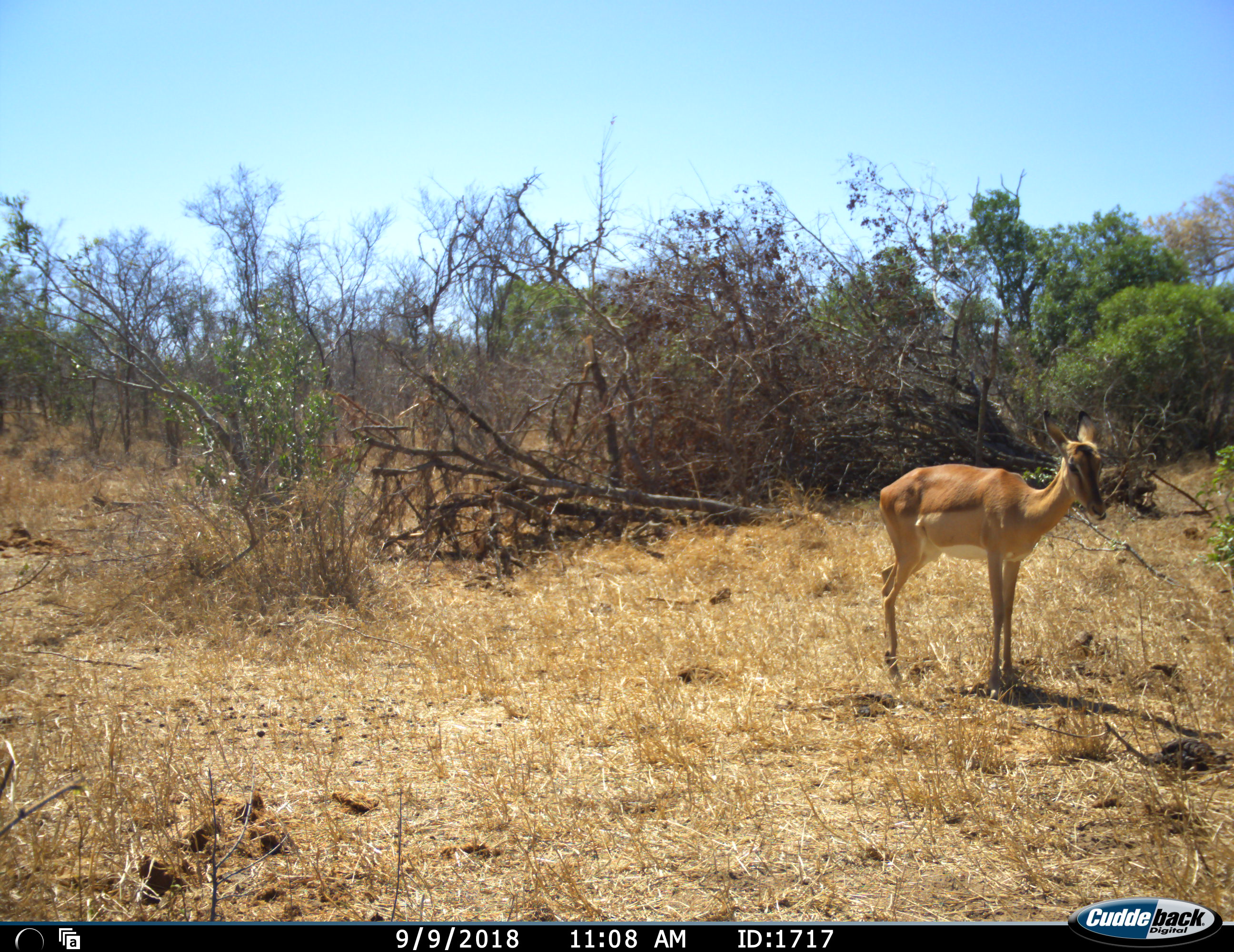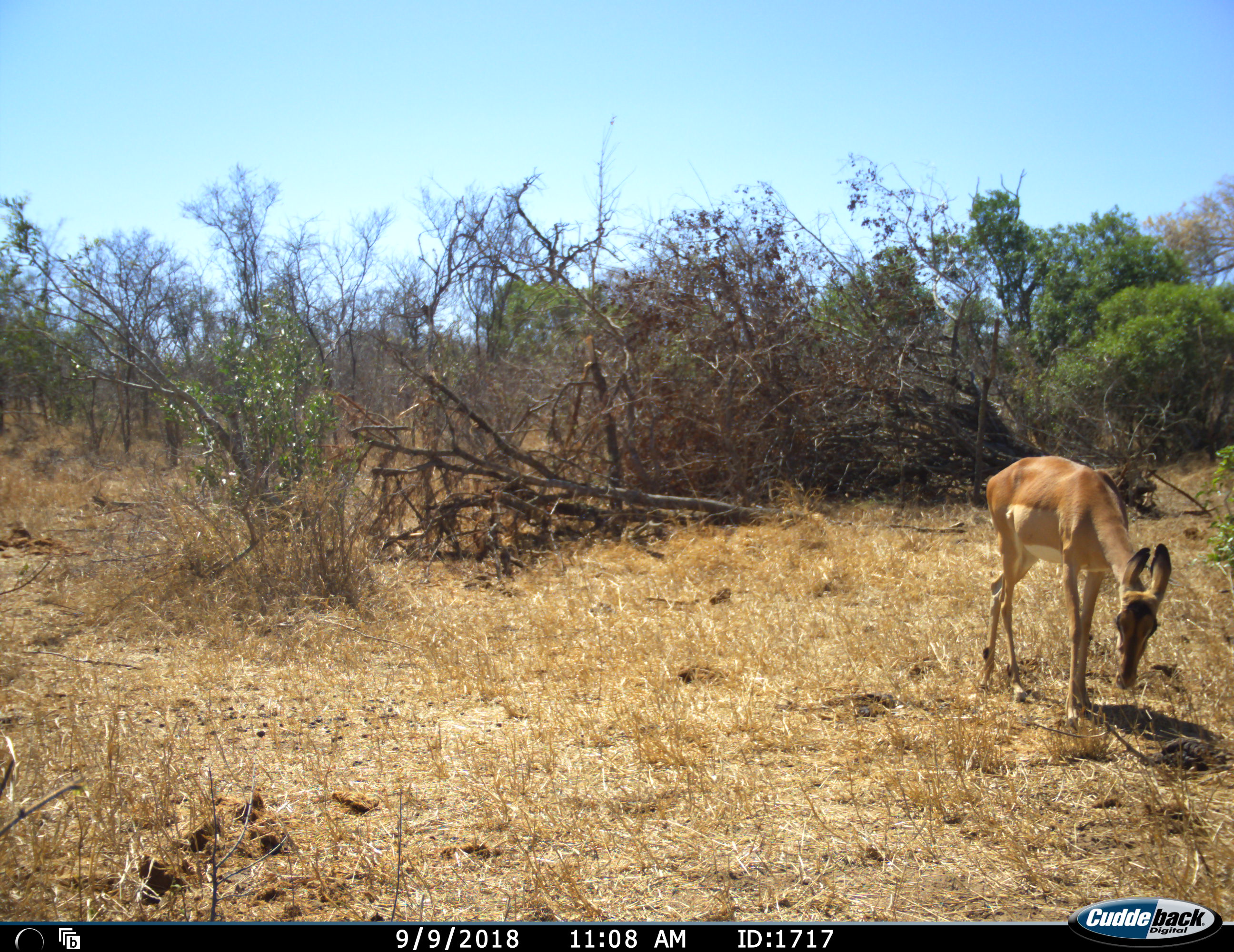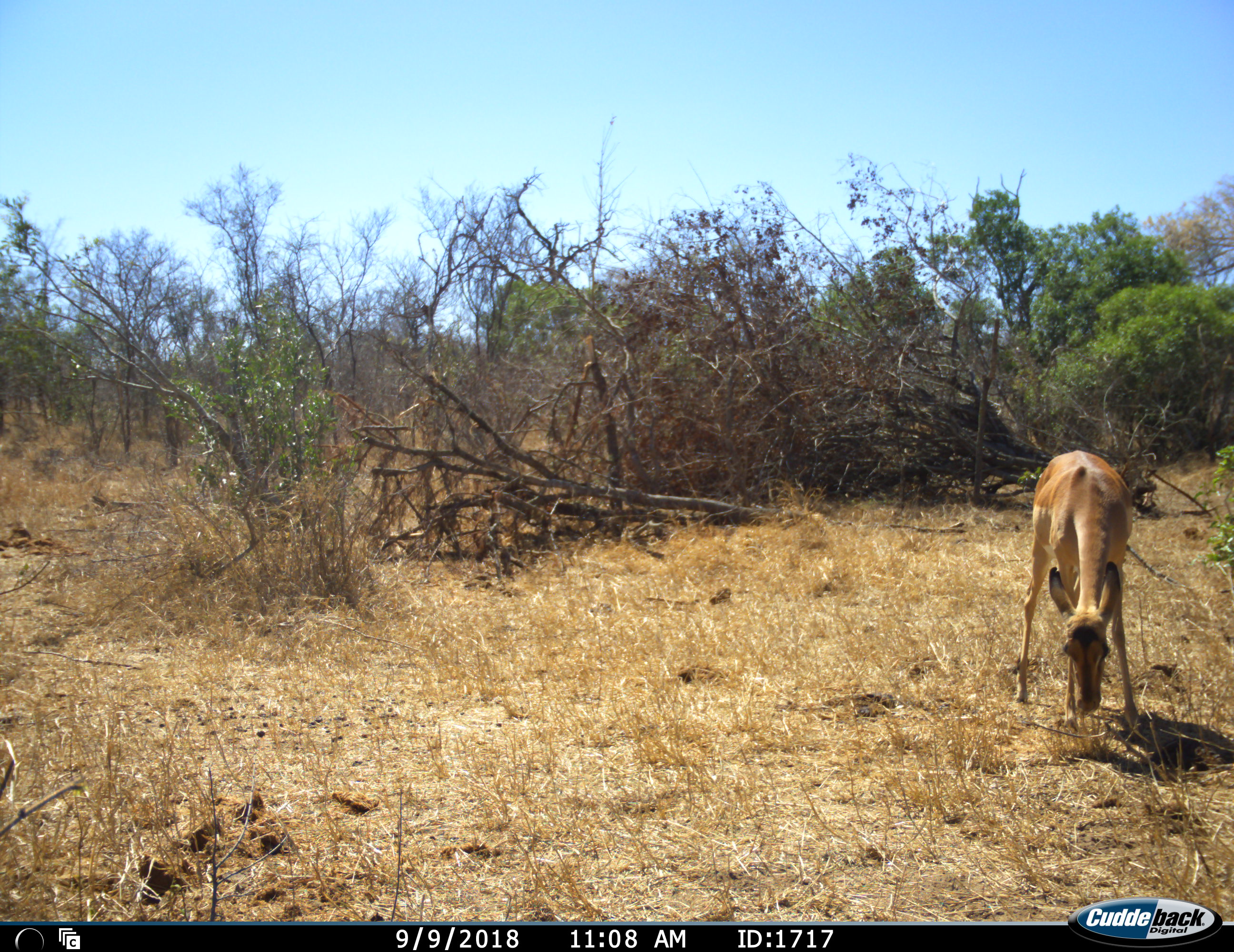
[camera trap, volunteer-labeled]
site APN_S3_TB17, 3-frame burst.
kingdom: Animalia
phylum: Chordata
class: Mammalia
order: Artiodactyla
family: Bovidae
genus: Aepyceros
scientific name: Aepyceros melampus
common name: impala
Impala (Aepyceros melampus), count 1. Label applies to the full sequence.